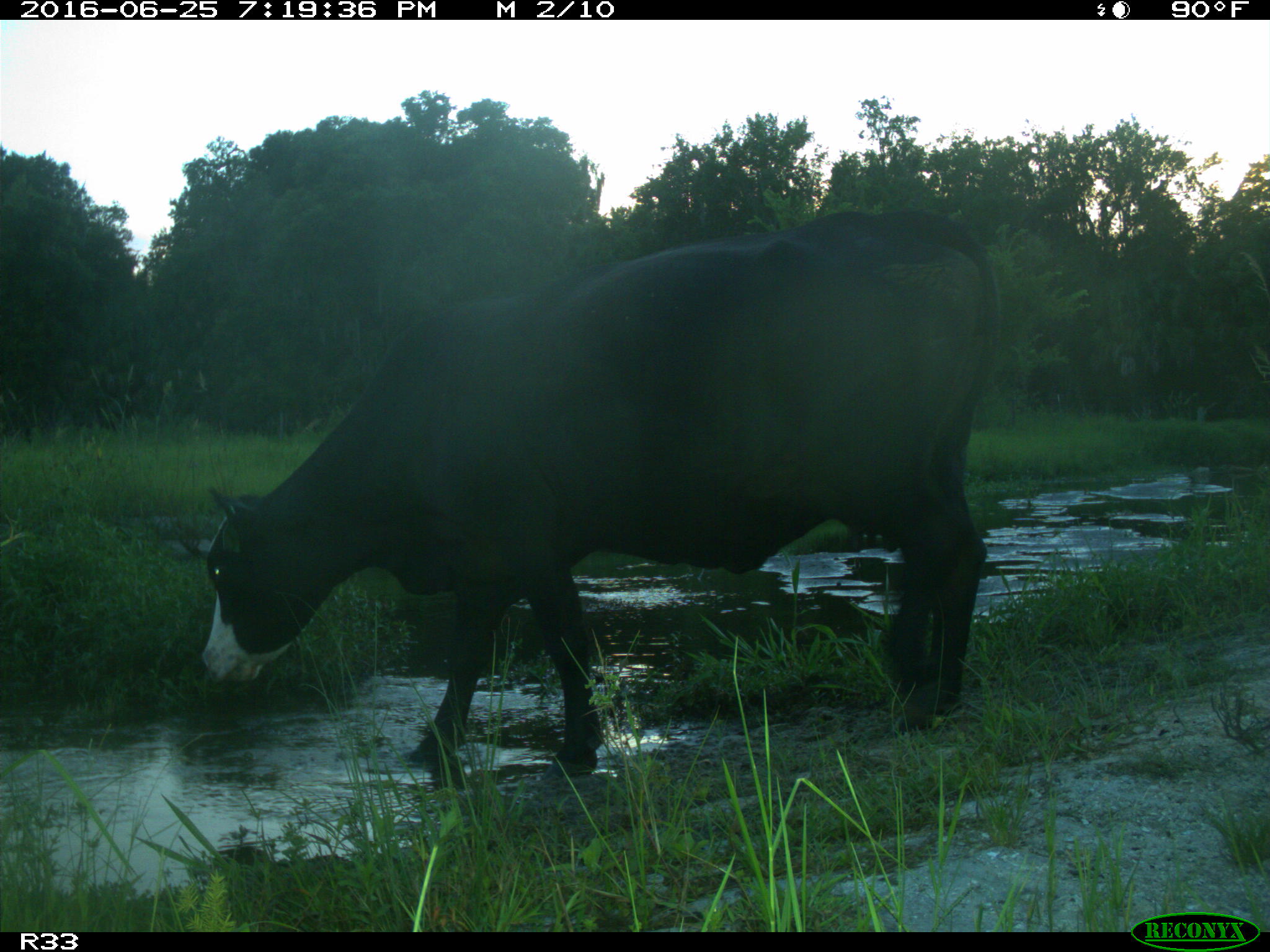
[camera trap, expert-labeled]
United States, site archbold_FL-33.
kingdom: Animalia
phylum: Chordata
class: Mammalia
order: Artiodactyla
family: Bovidae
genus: Bos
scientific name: Bos taurus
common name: domestic cow